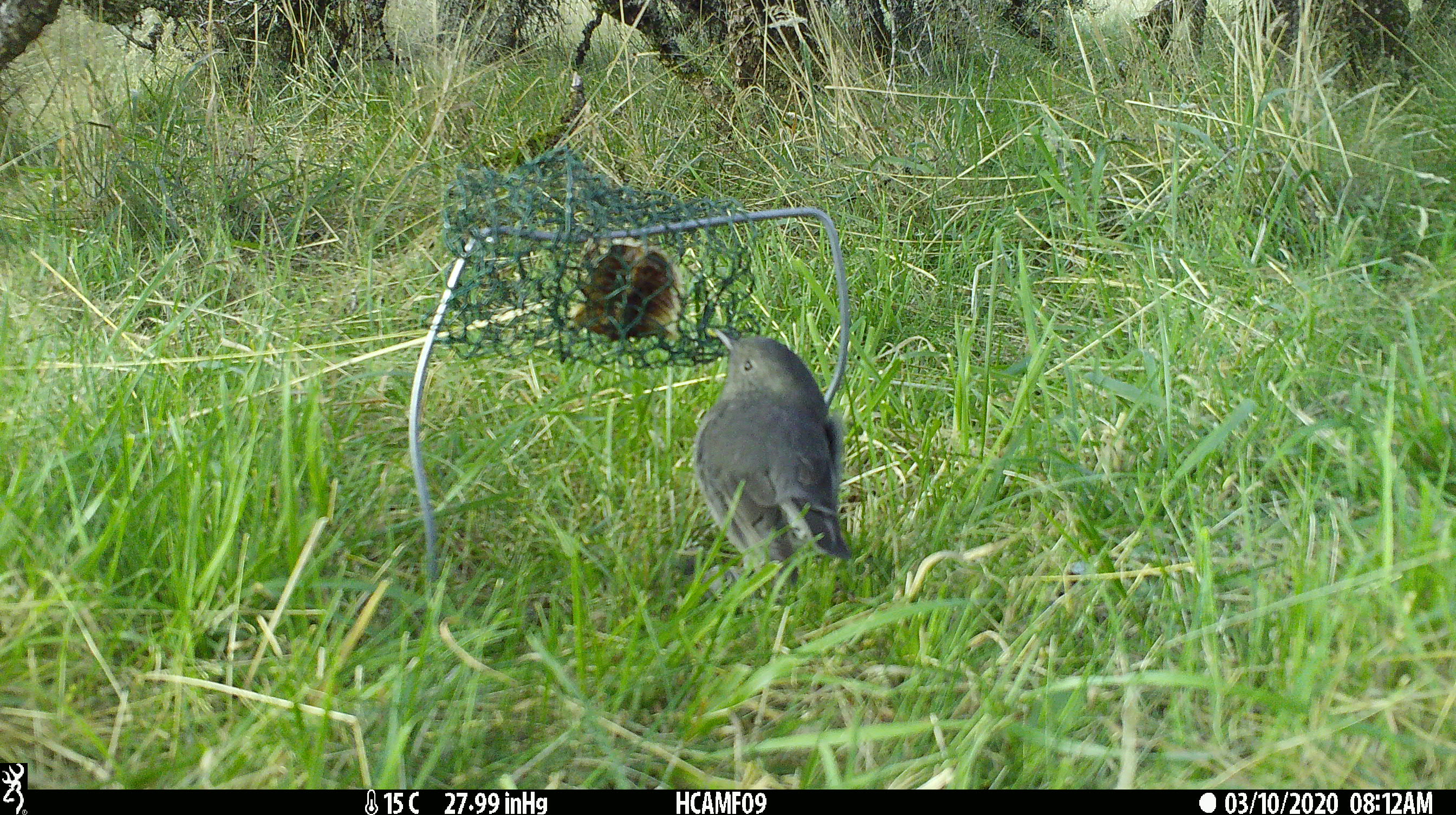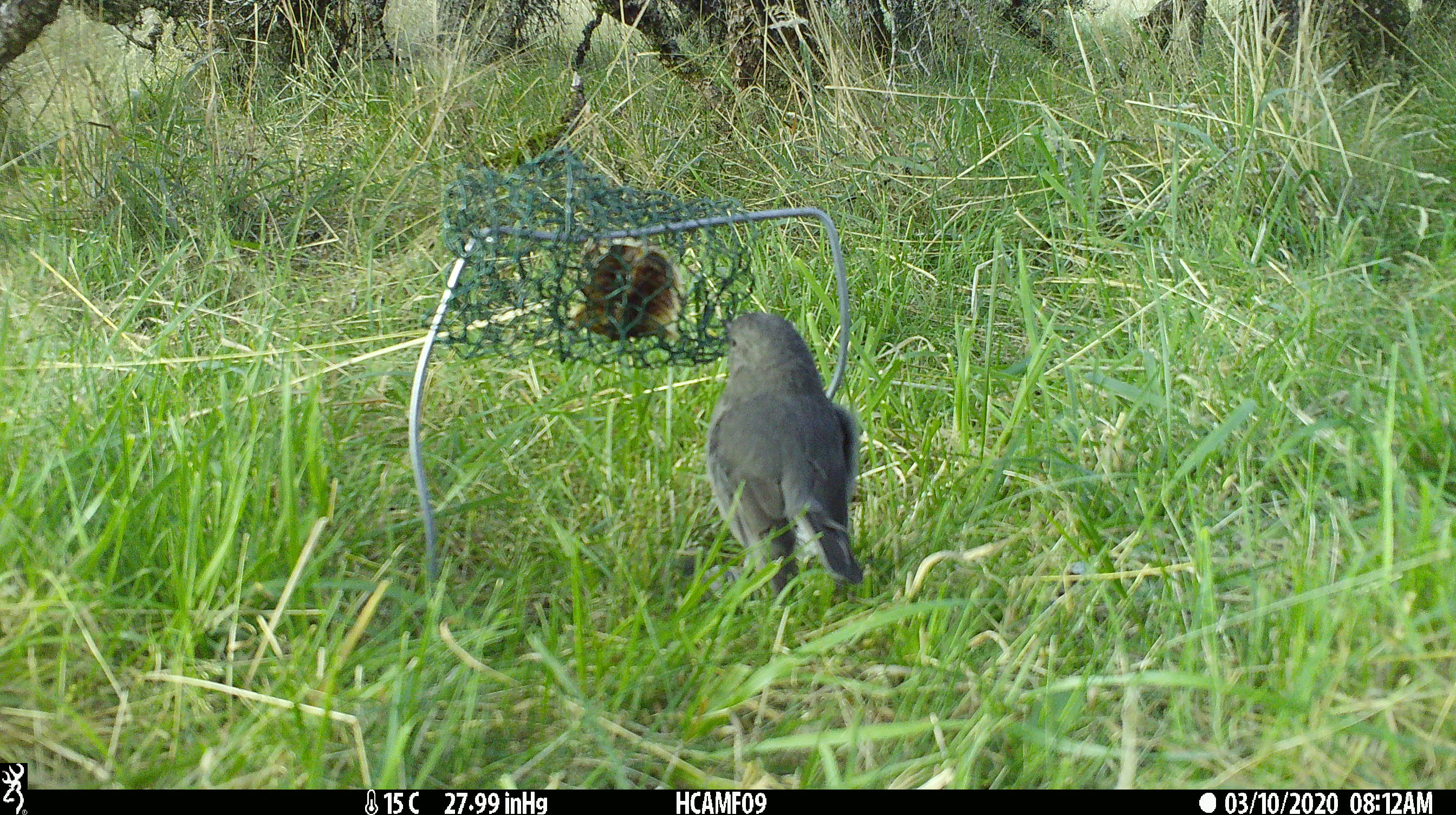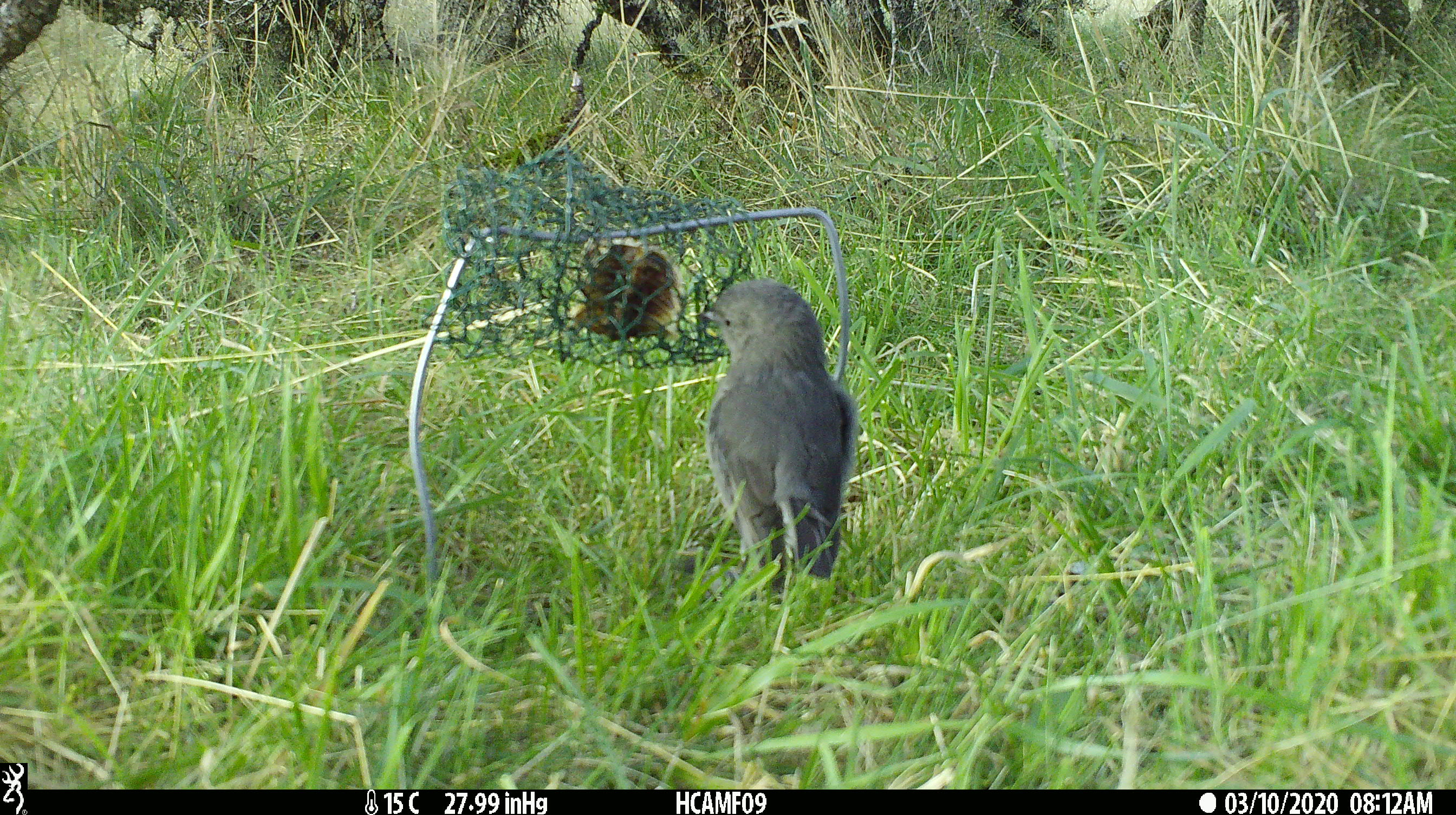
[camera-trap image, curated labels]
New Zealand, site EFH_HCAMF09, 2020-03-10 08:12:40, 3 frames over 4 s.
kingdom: Animalia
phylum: Chordata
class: Aves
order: Passeriformes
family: Petroicidae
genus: Petroica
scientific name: Petroica australis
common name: new zealand robin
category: robin